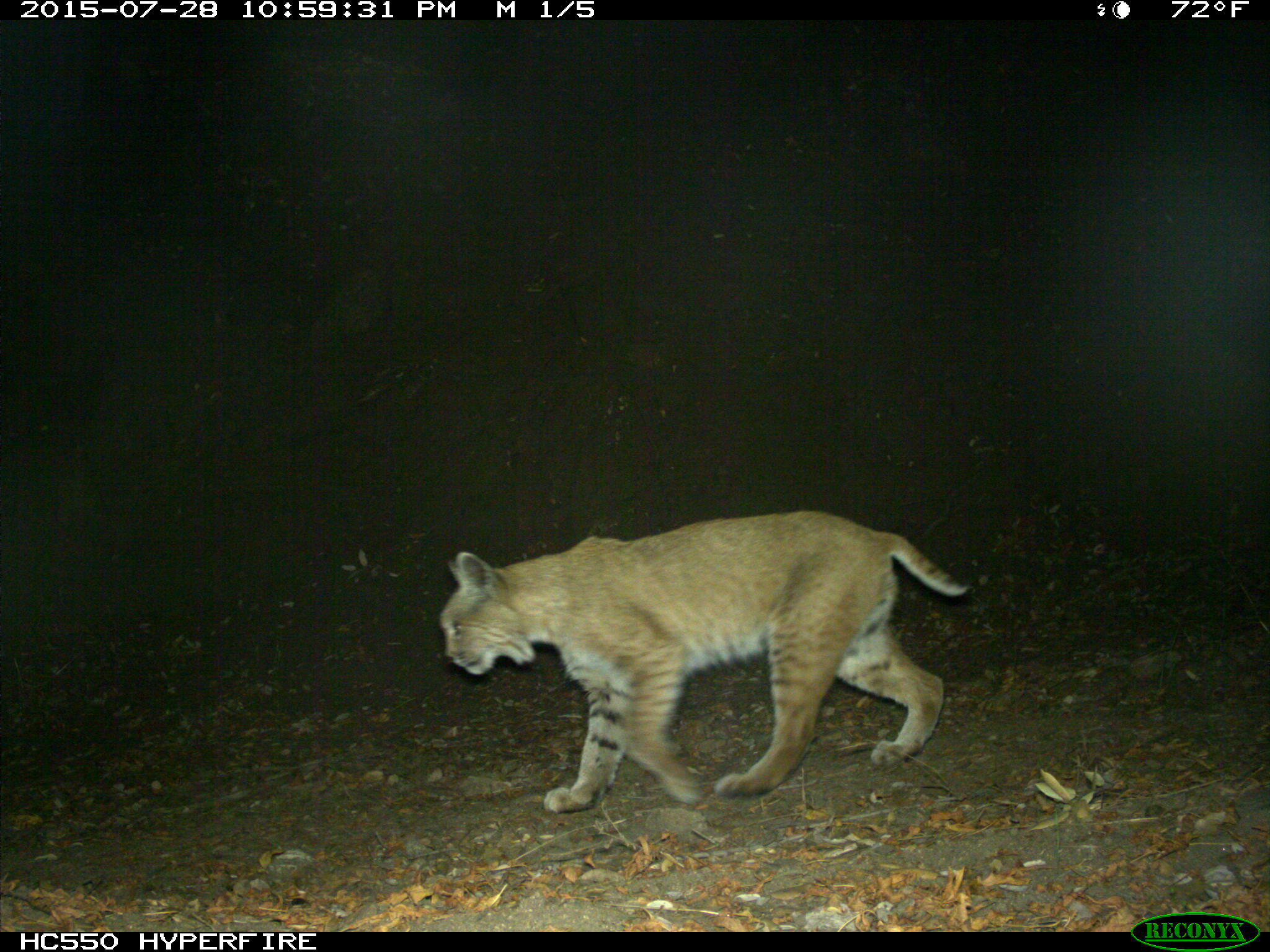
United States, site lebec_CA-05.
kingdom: Animalia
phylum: Chordata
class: Mammalia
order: Carnivora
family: Felidae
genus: Lynx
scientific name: Lynx rufus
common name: bobcat